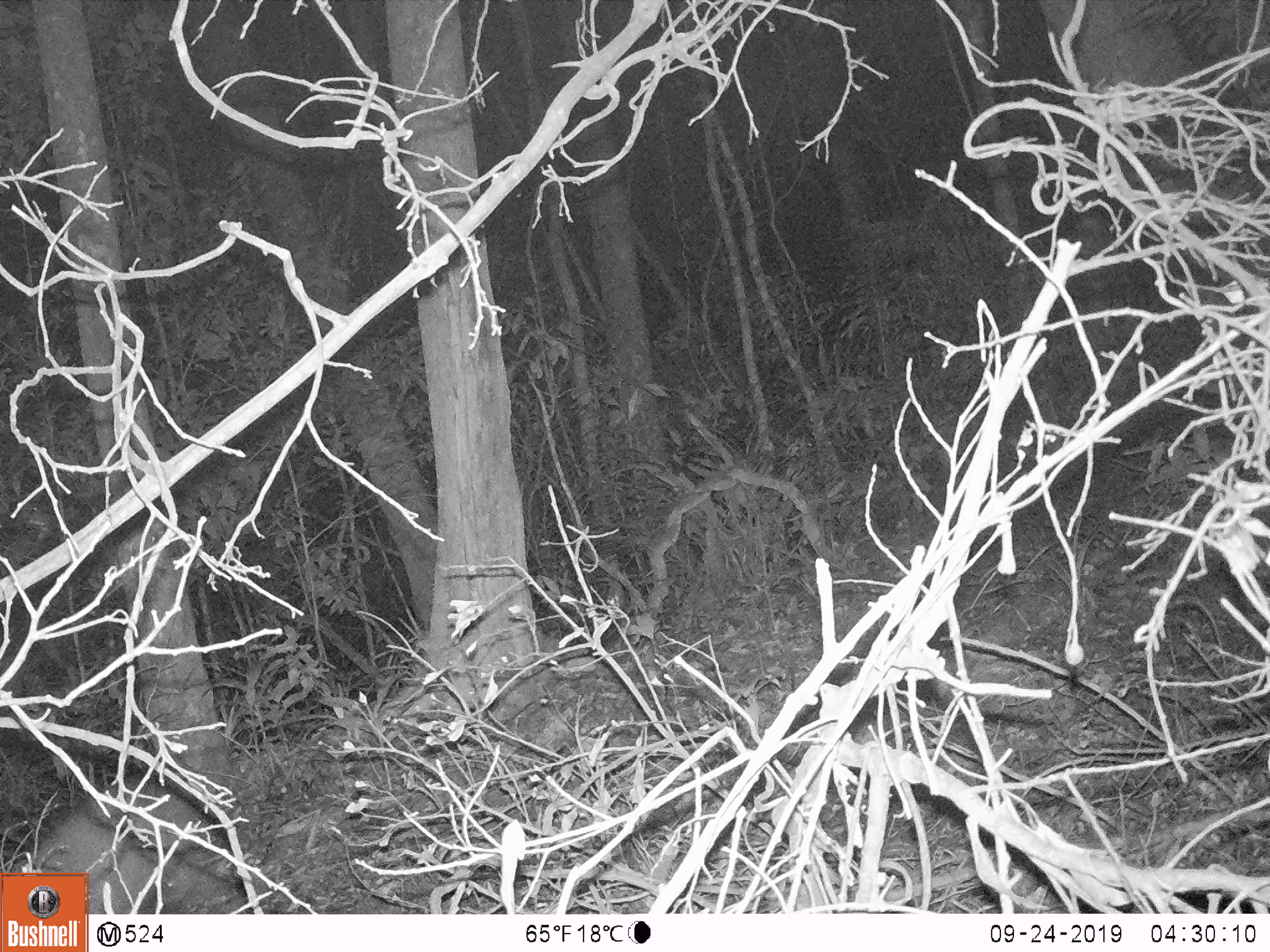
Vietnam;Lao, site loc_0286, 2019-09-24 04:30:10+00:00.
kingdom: Animalia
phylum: Chordata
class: Mammalia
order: Artiodactyla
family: Suidae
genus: Sus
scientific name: Sus scrofa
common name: eurasian wild pig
Eurasian wild pig (Sus scrofa). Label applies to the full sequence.